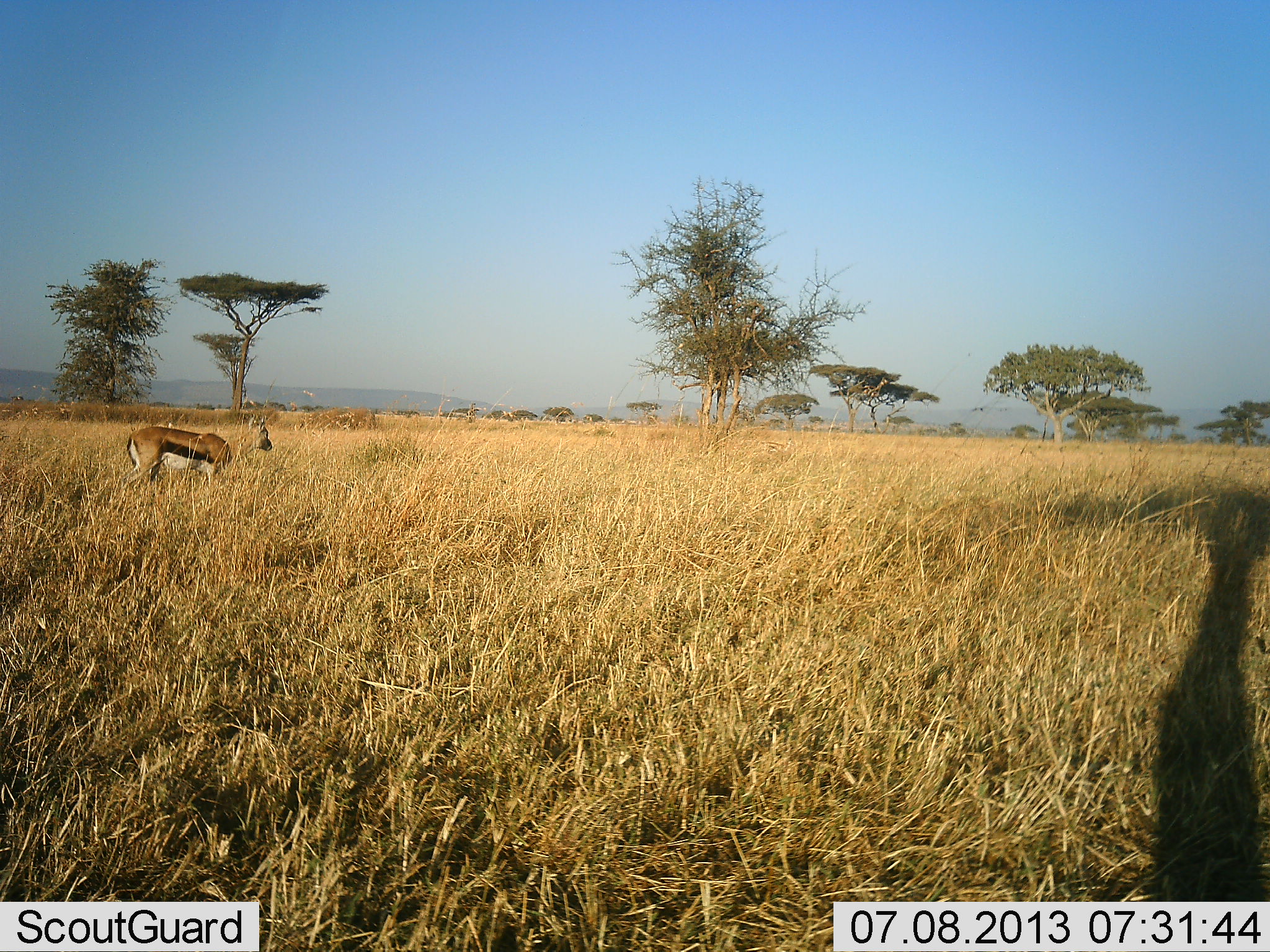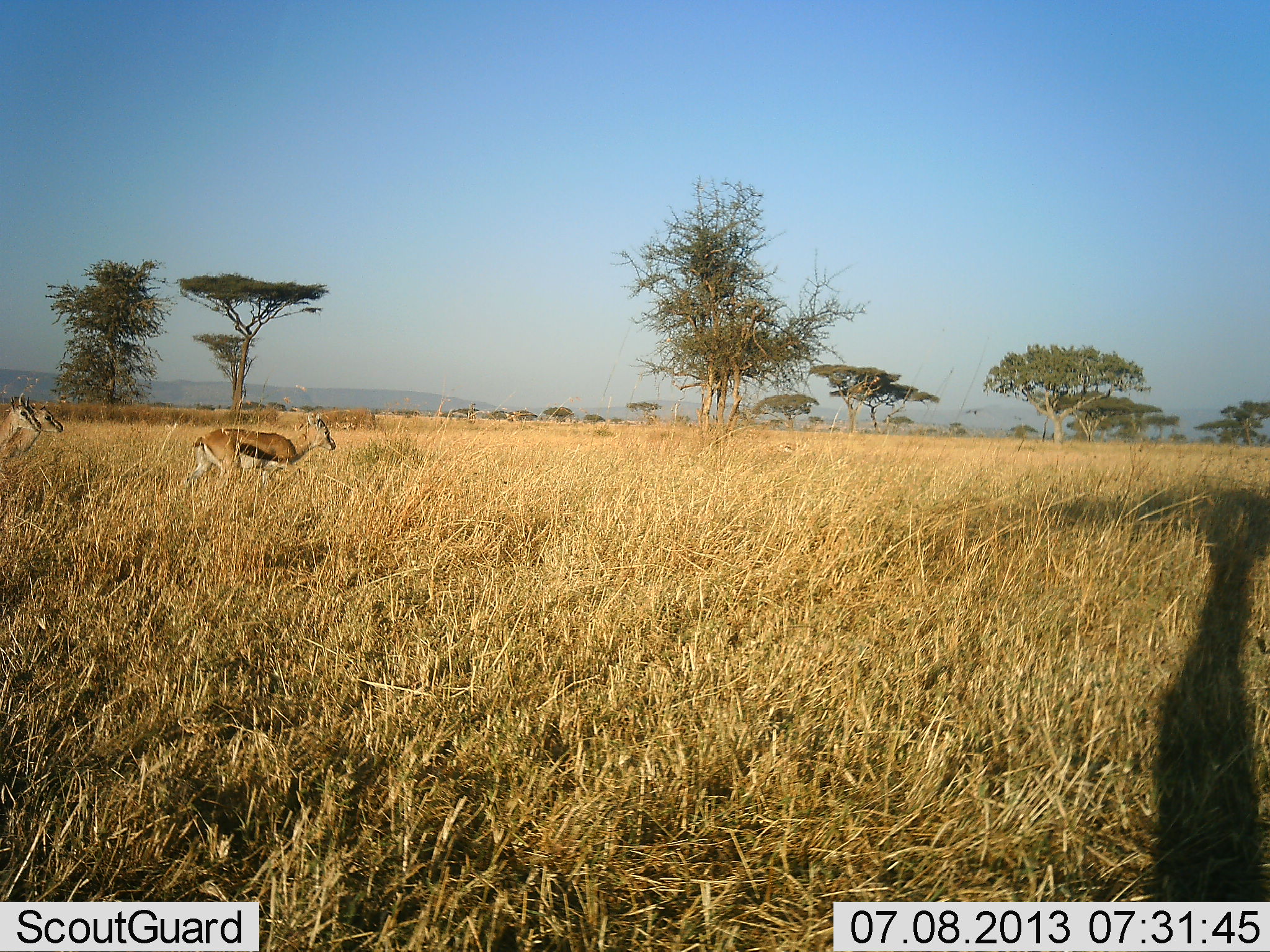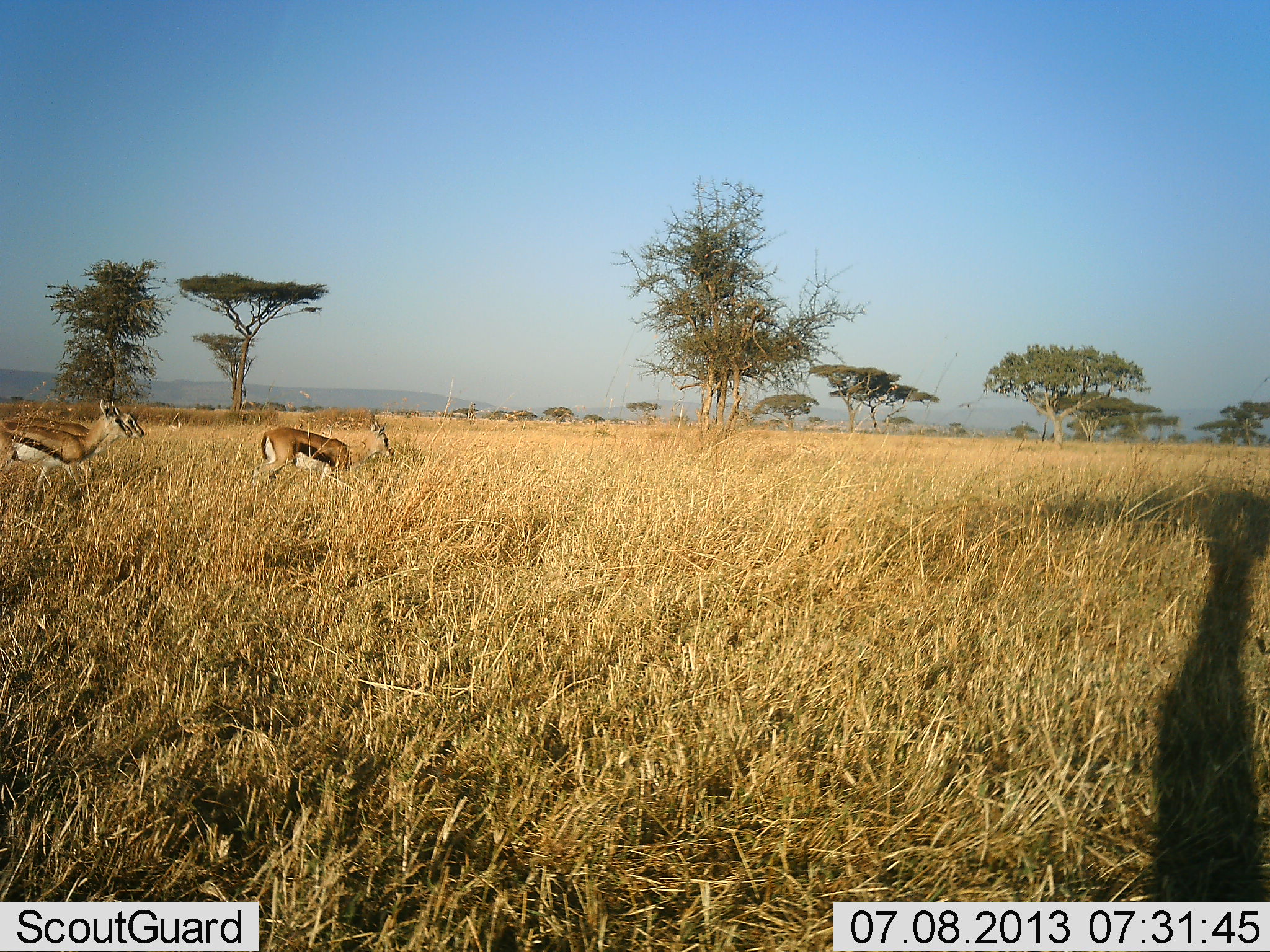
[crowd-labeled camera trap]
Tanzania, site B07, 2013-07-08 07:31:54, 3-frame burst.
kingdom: Animalia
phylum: Chordata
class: Mammalia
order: Artiodactyla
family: Bovidae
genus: Eudorcas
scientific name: Eudorcas thomsonii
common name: thomson's gazelle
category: gazellethomsons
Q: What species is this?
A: Gazellethomsons (thomson's gazelle) (Eudorcas thomsonii).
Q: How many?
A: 3.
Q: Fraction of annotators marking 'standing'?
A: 0%.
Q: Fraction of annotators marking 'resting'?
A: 0%.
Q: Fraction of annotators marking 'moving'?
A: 100%.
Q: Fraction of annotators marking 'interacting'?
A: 0%.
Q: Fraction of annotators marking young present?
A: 0%.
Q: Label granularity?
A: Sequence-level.